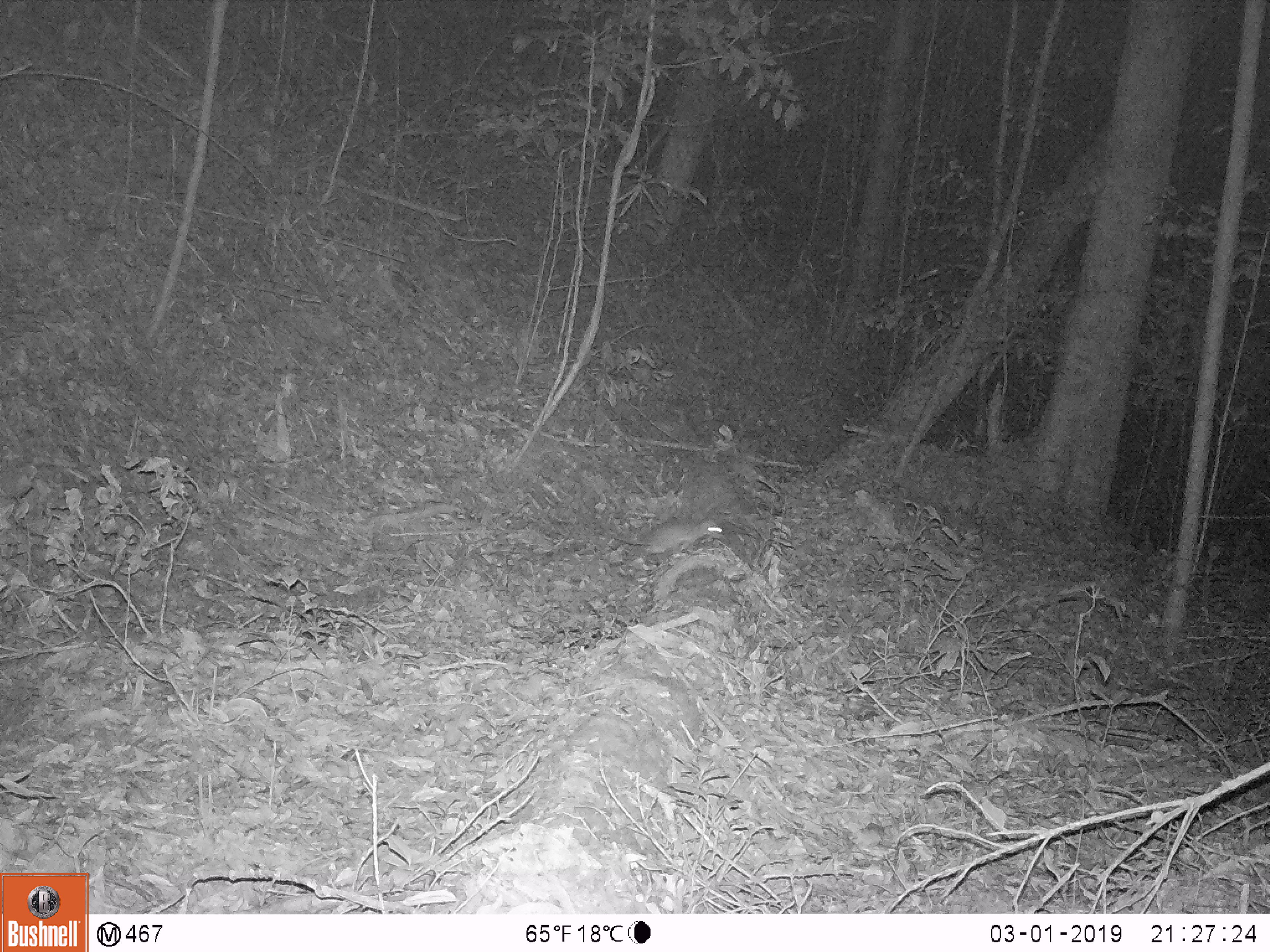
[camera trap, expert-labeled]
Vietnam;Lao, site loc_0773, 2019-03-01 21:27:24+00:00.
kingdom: Animalia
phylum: Chordata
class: Mammalia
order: Rodentia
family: Muridae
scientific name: Muridae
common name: old-world mice and rats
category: unidentified murid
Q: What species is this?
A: Unidentified murid (old-world mice and rats) (Muridae).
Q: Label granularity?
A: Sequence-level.